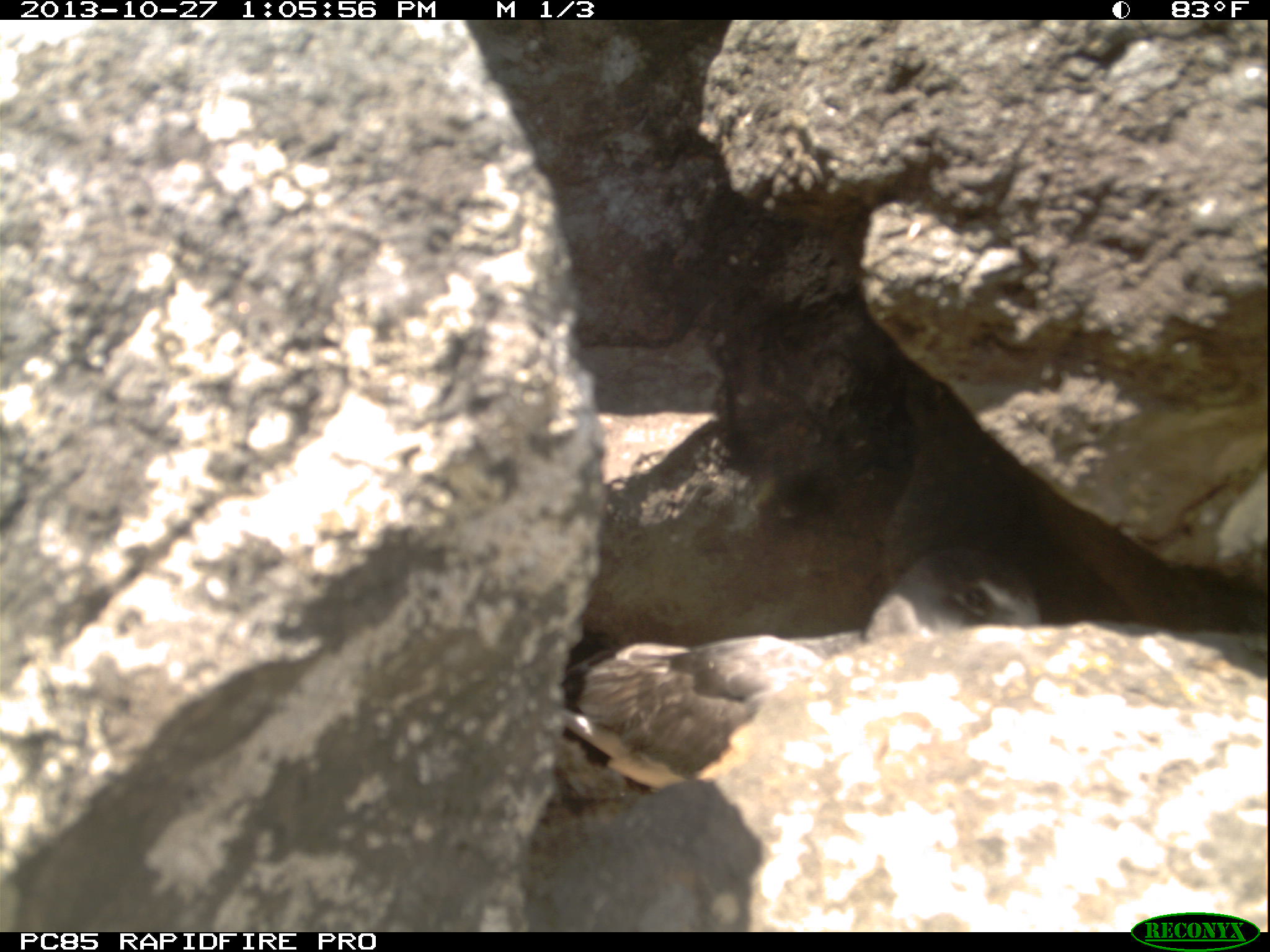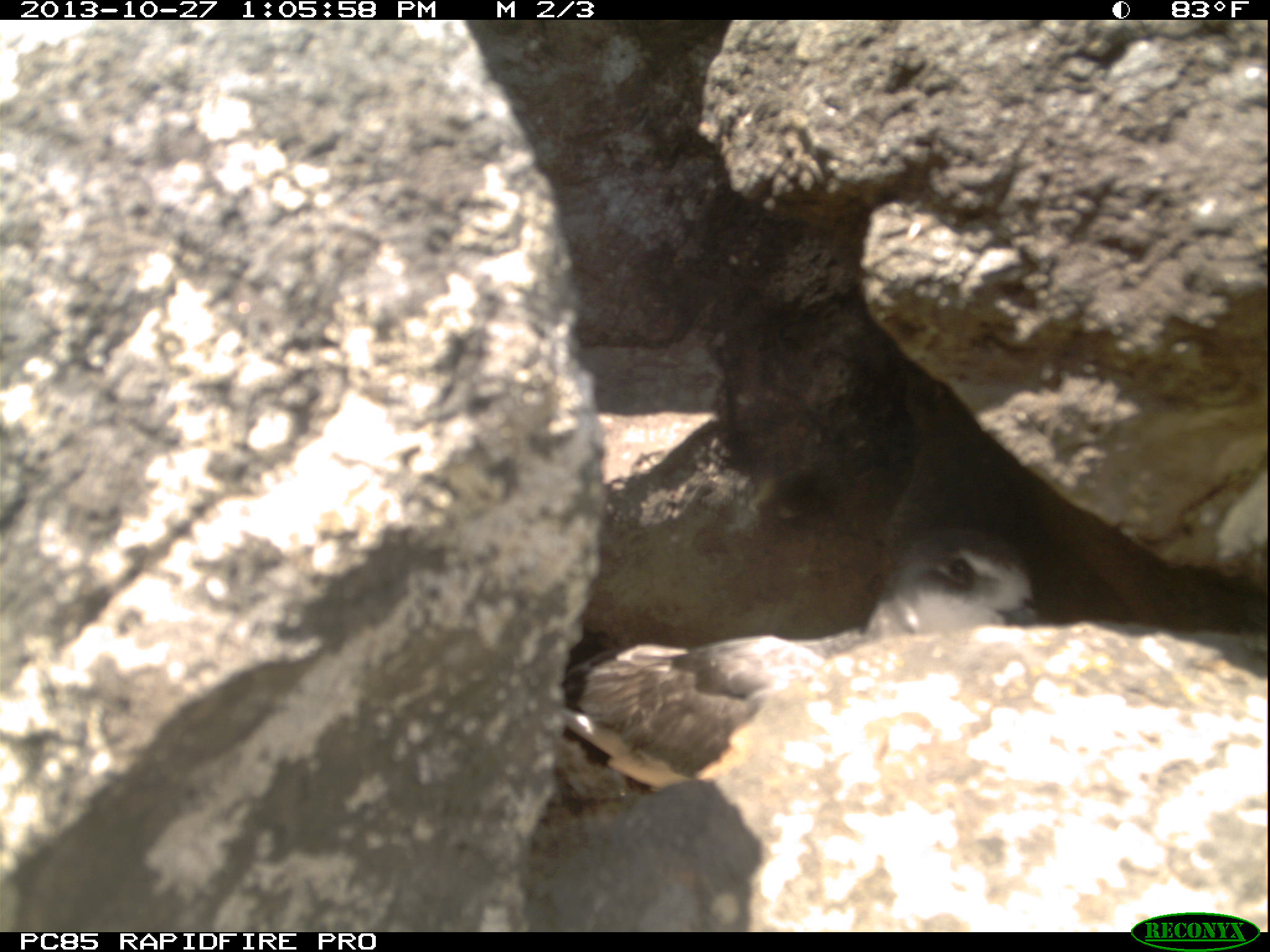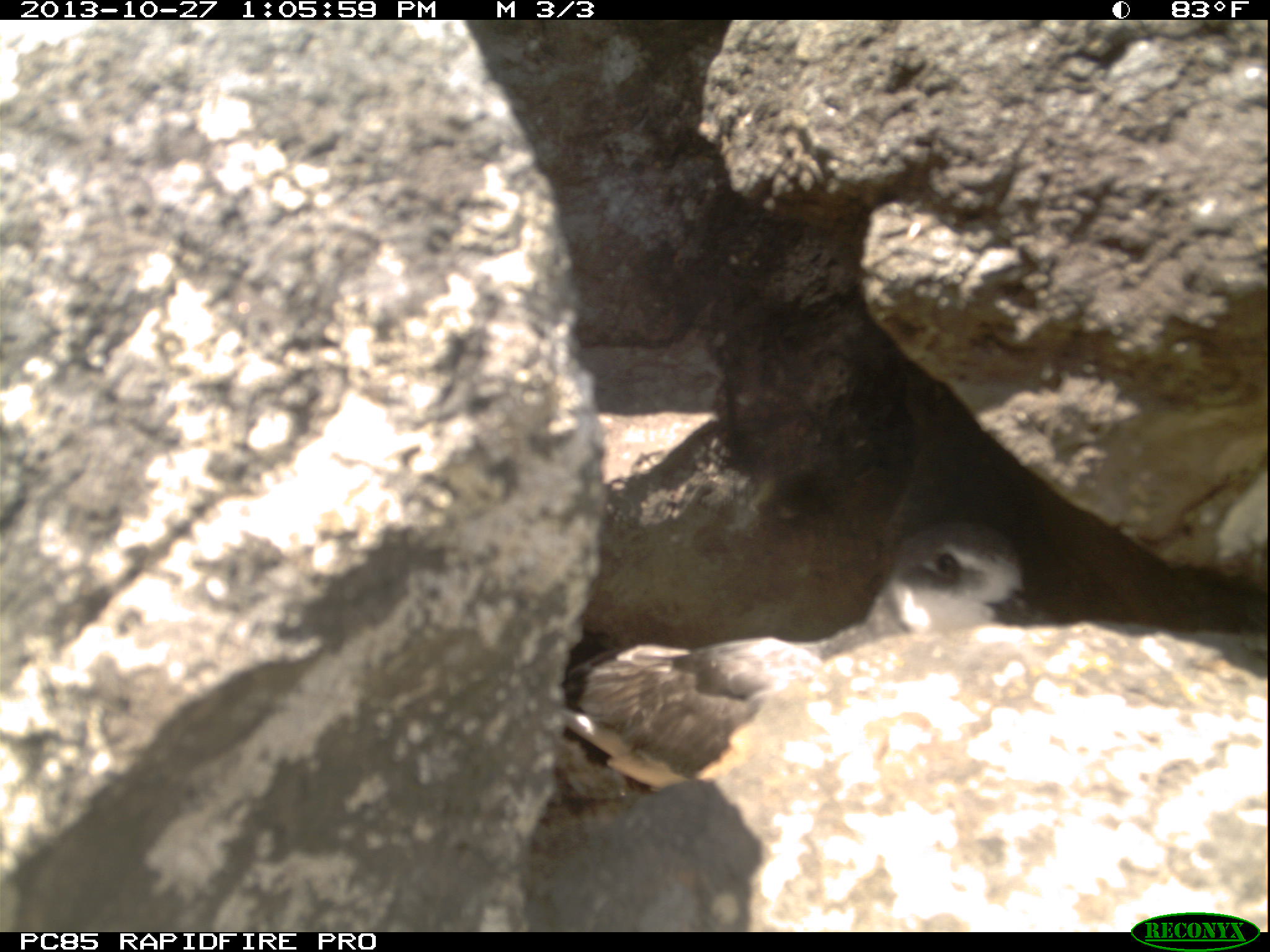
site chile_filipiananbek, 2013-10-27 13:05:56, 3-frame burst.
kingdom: Animalia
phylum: Chordata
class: Aves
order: Procellariiformes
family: Procellariidae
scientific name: Procellariidae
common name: petrel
Petrel (Procellariidae).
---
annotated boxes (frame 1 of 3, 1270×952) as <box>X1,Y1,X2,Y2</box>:
petrel: <box>557,536,1067,808</box>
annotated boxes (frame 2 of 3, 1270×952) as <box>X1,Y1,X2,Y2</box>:
petrel: <box>536,522,1041,778</box>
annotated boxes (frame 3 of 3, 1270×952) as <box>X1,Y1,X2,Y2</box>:
petrel: <box>536,515,1053,791</box>